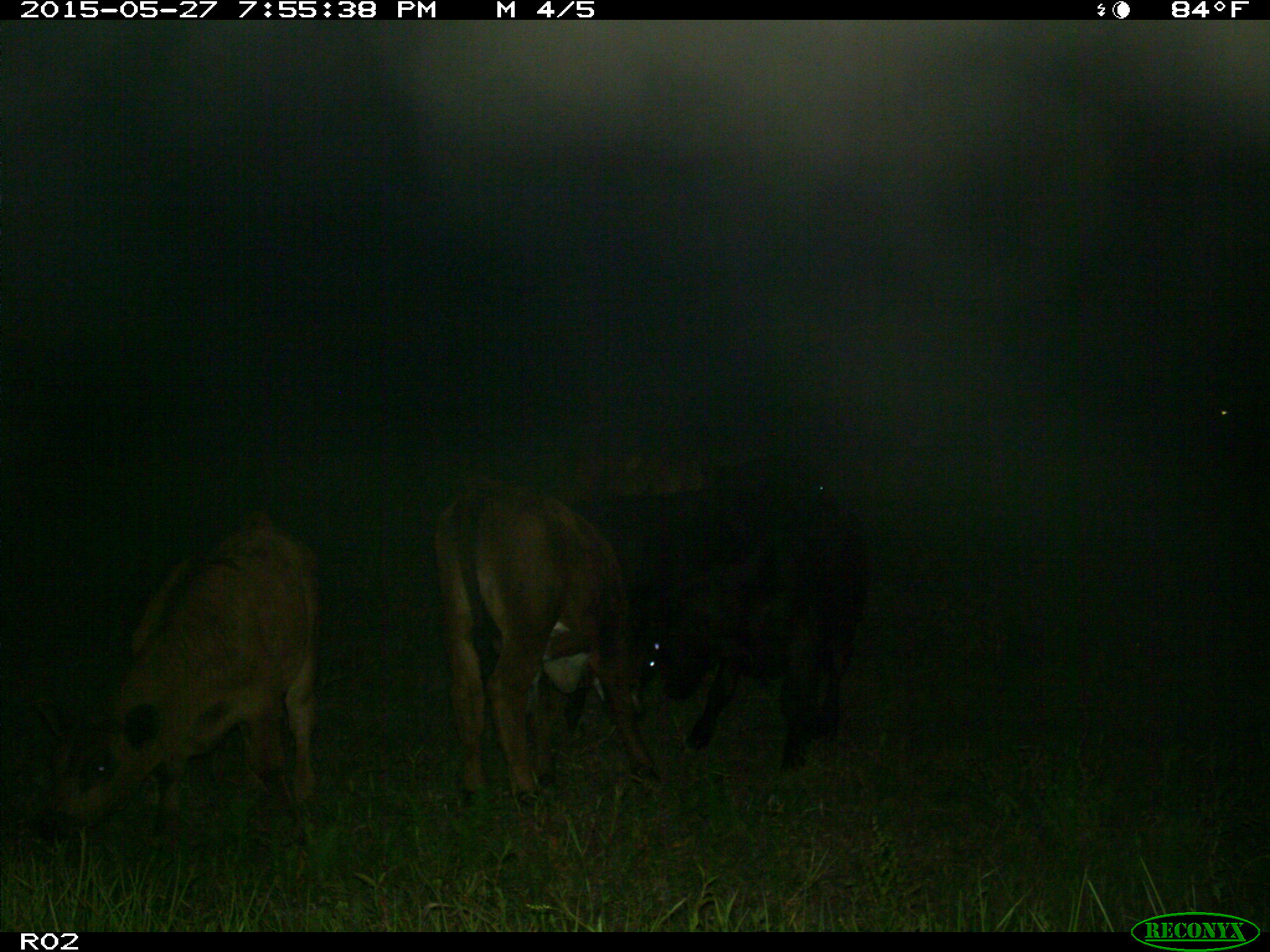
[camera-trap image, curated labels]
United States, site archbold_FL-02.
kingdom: Animalia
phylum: Chordata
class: Mammalia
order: Artiodactyla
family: Bovidae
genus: Bos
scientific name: Bos taurus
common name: domestic cow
Bos taurus (domestic cow).